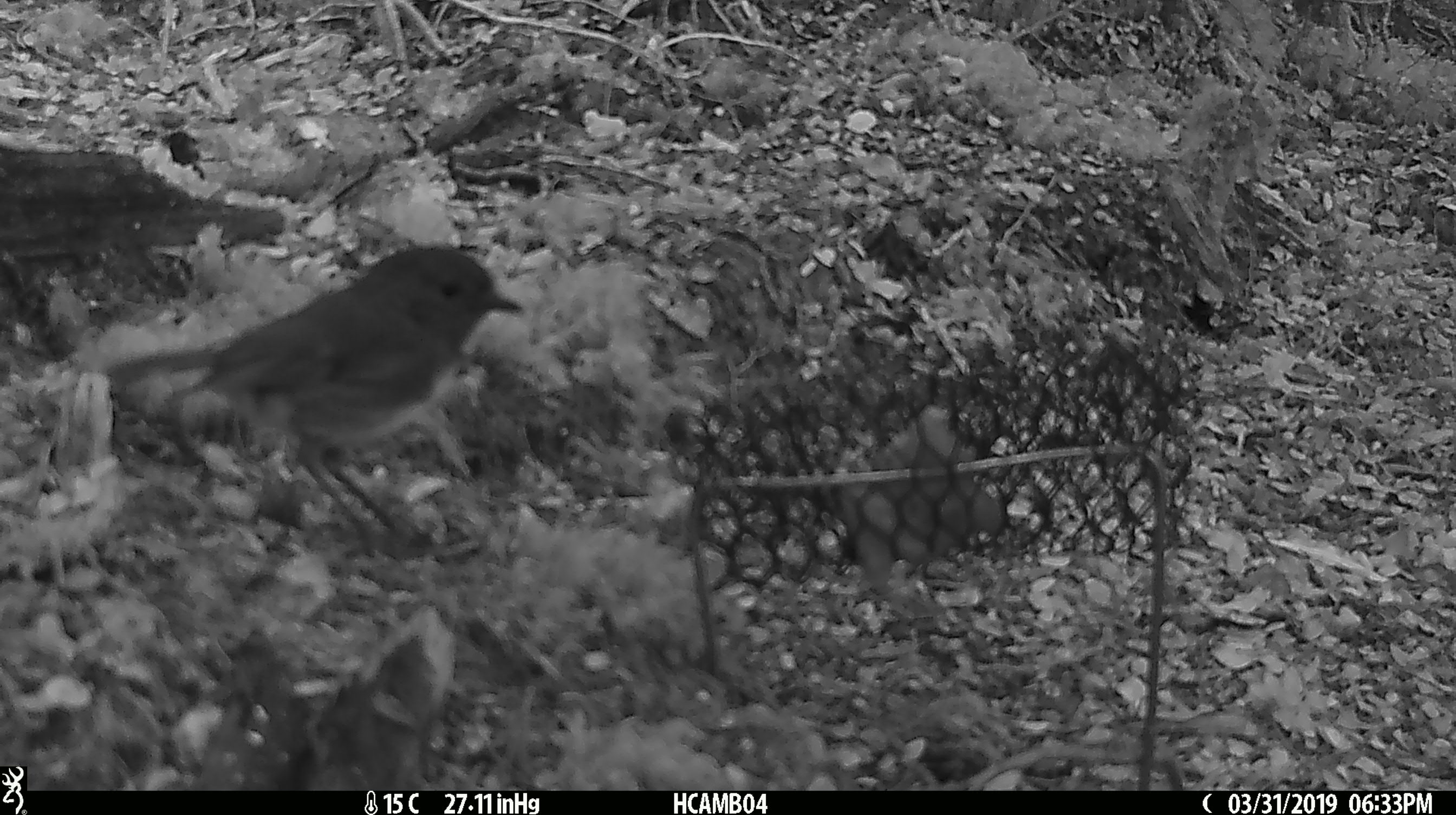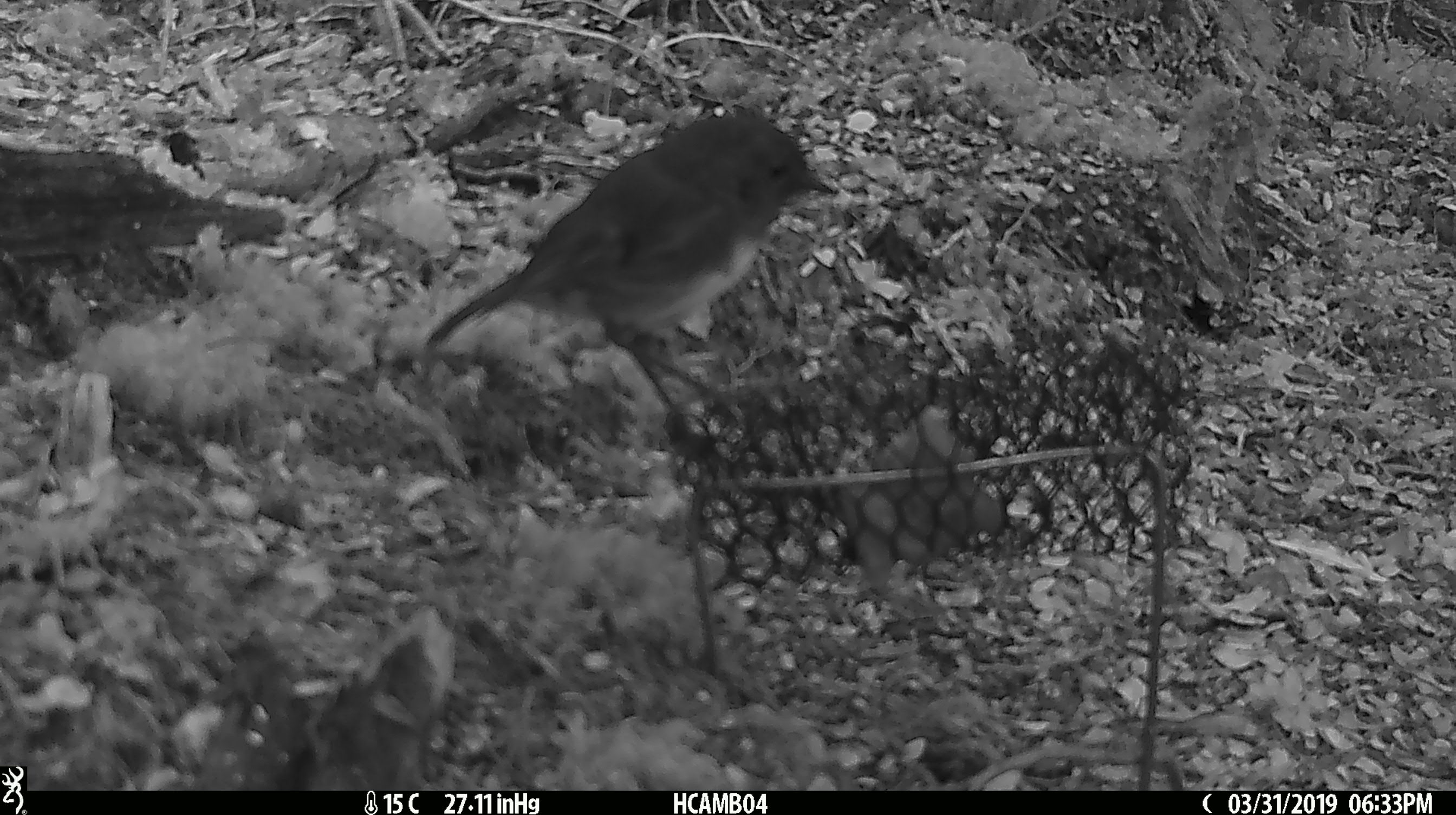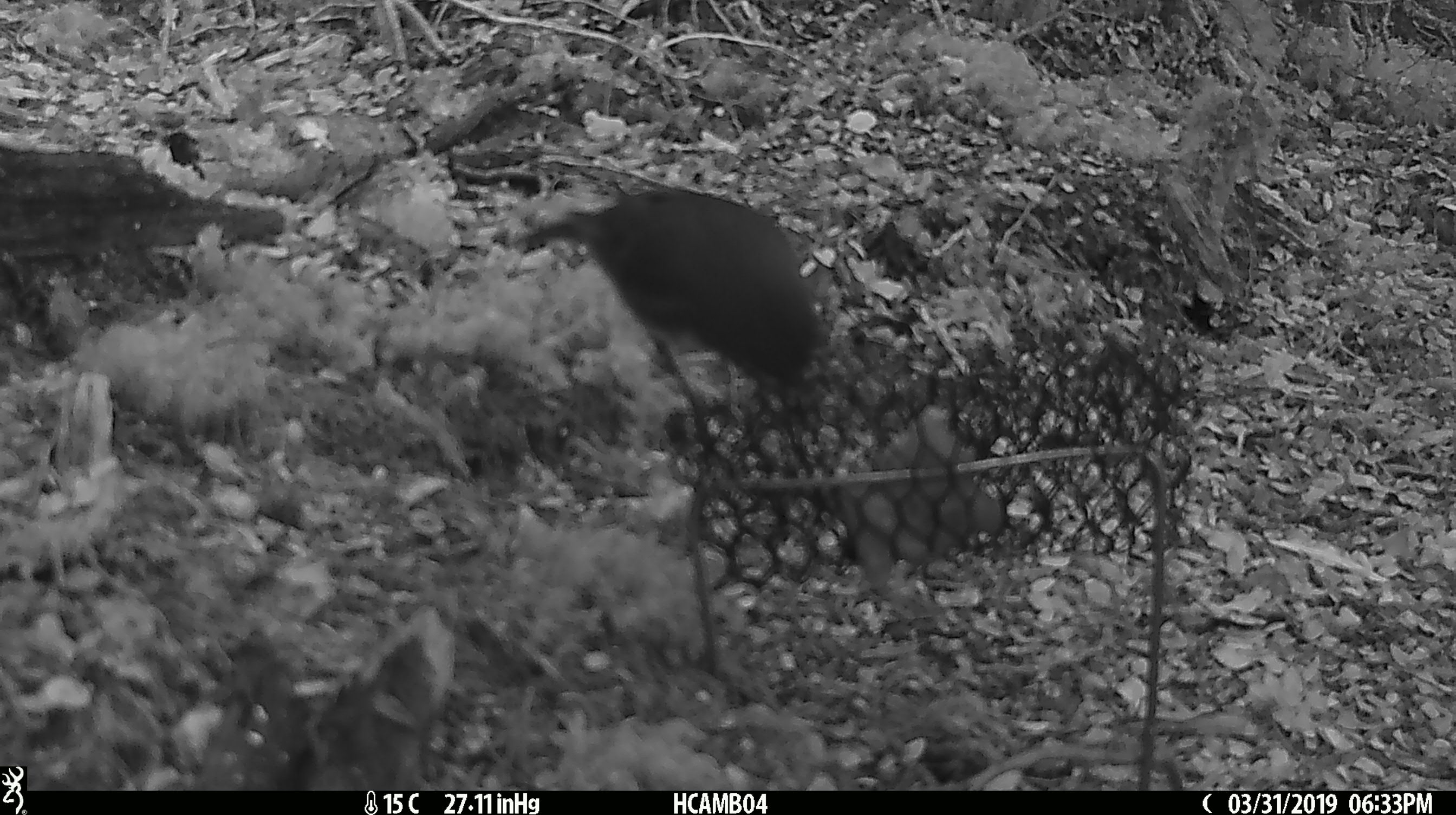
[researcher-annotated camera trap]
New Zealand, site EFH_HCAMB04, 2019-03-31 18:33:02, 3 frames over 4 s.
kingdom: Animalia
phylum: Chordata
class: Aves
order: Passeriformes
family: Petroicidae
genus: Petroica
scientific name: Petroica australis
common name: new zealand robin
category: robin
Robin (new zealand robin) (Petroica australis).